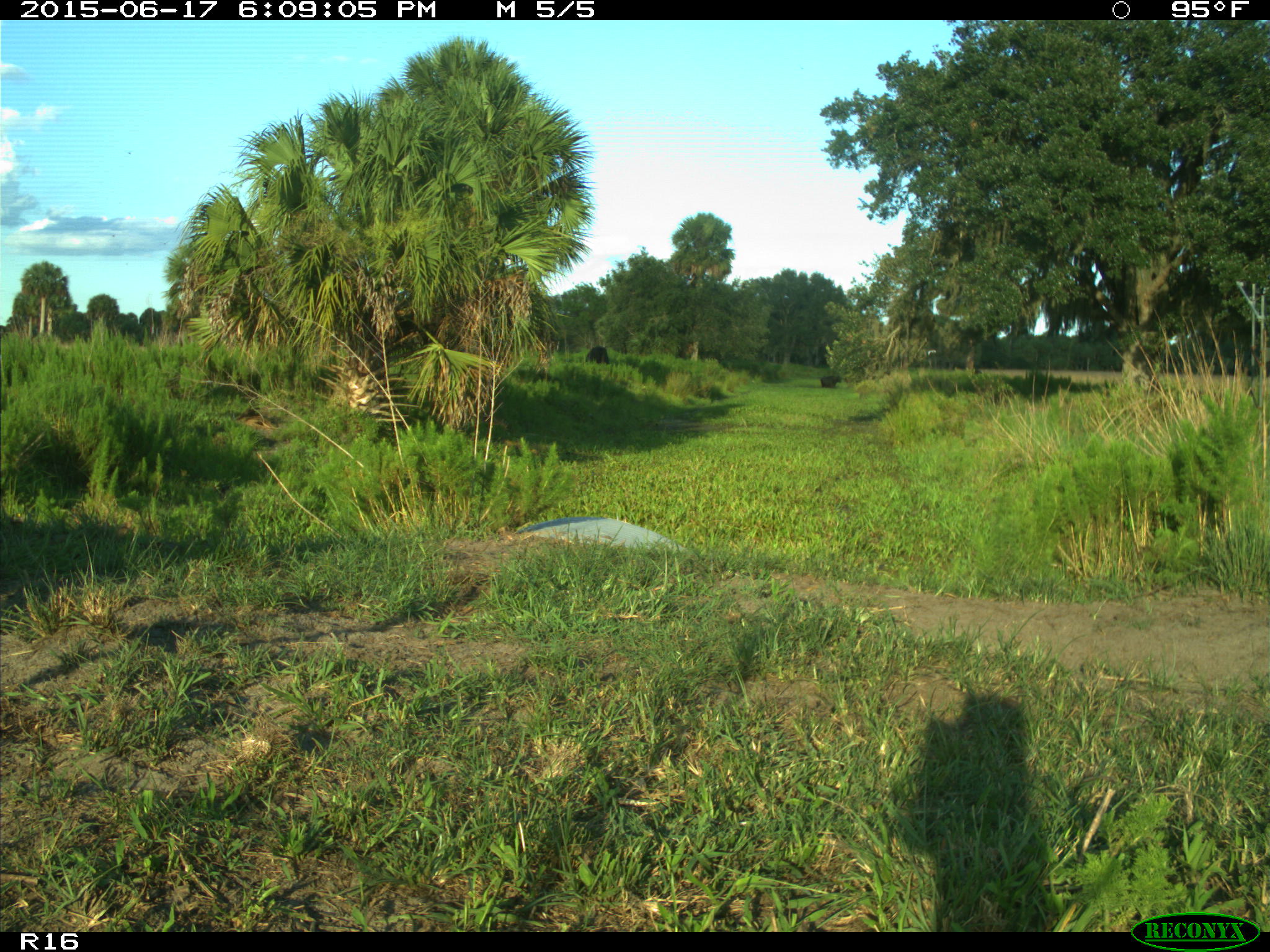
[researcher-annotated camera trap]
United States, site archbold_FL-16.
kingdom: Animalia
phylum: Chordata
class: Mammalia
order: Artiodactyla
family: Bovidae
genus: Bos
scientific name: Bos taurus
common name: domestic cow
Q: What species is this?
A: Bos taurus (domestic cow).